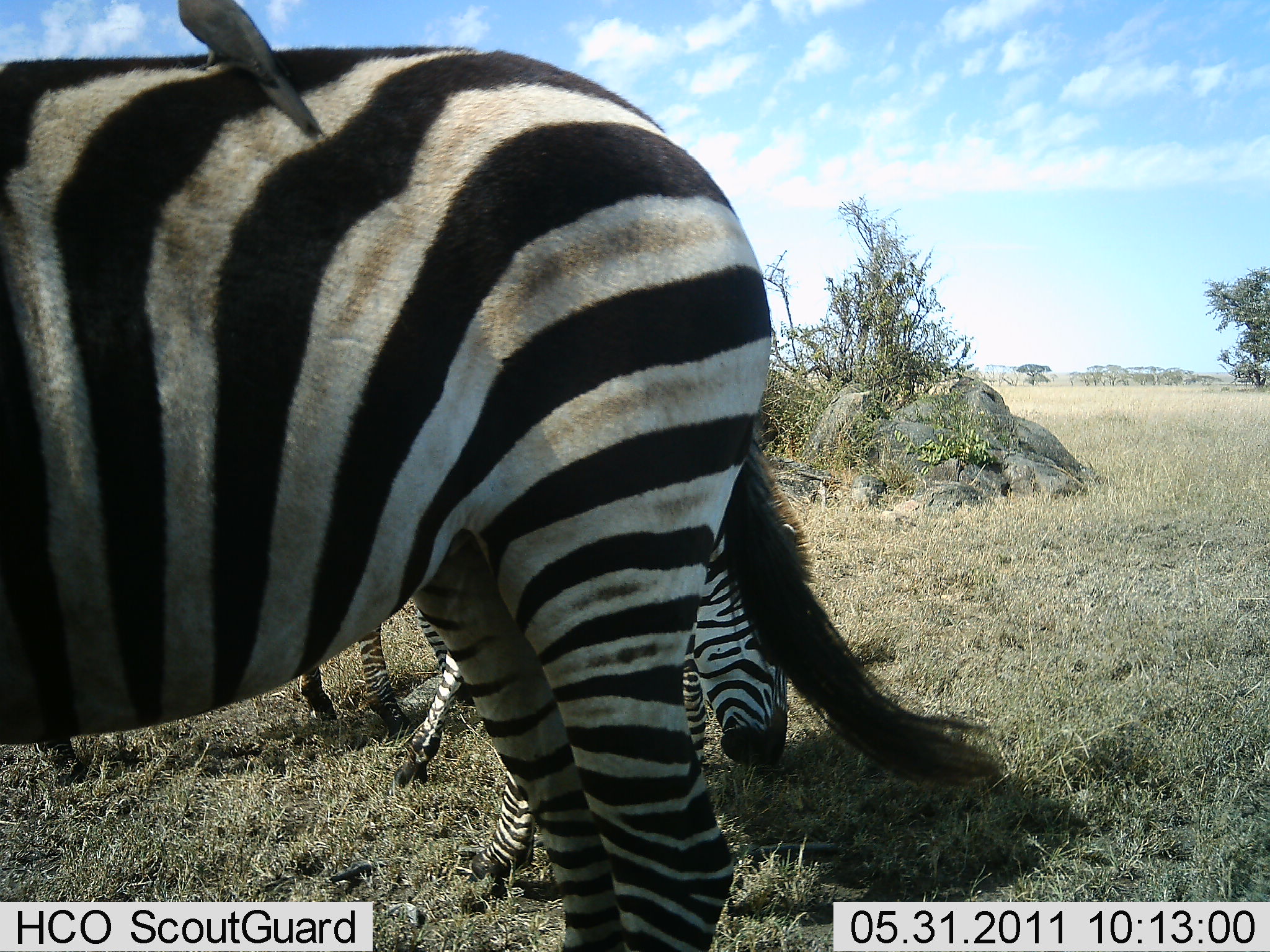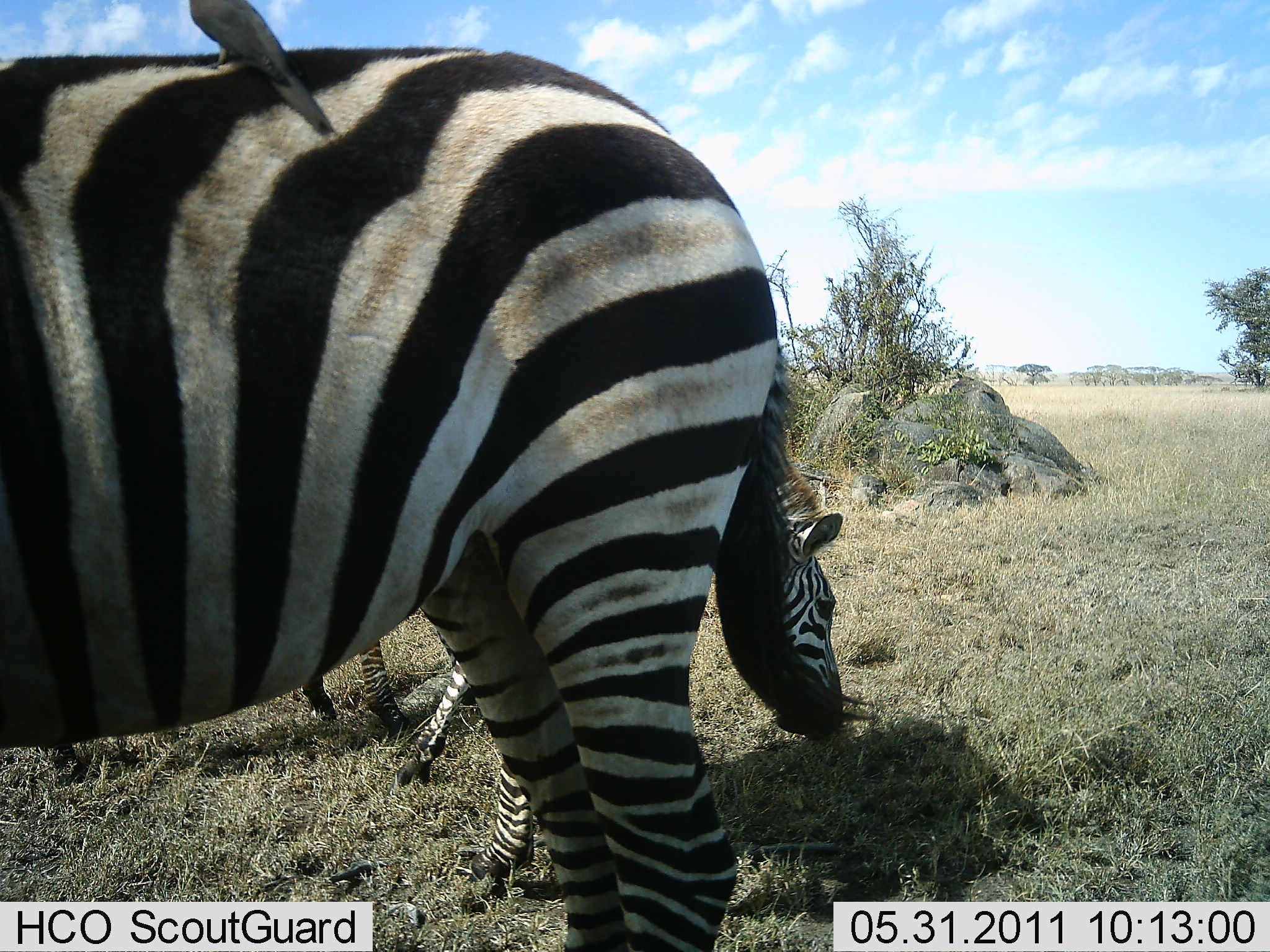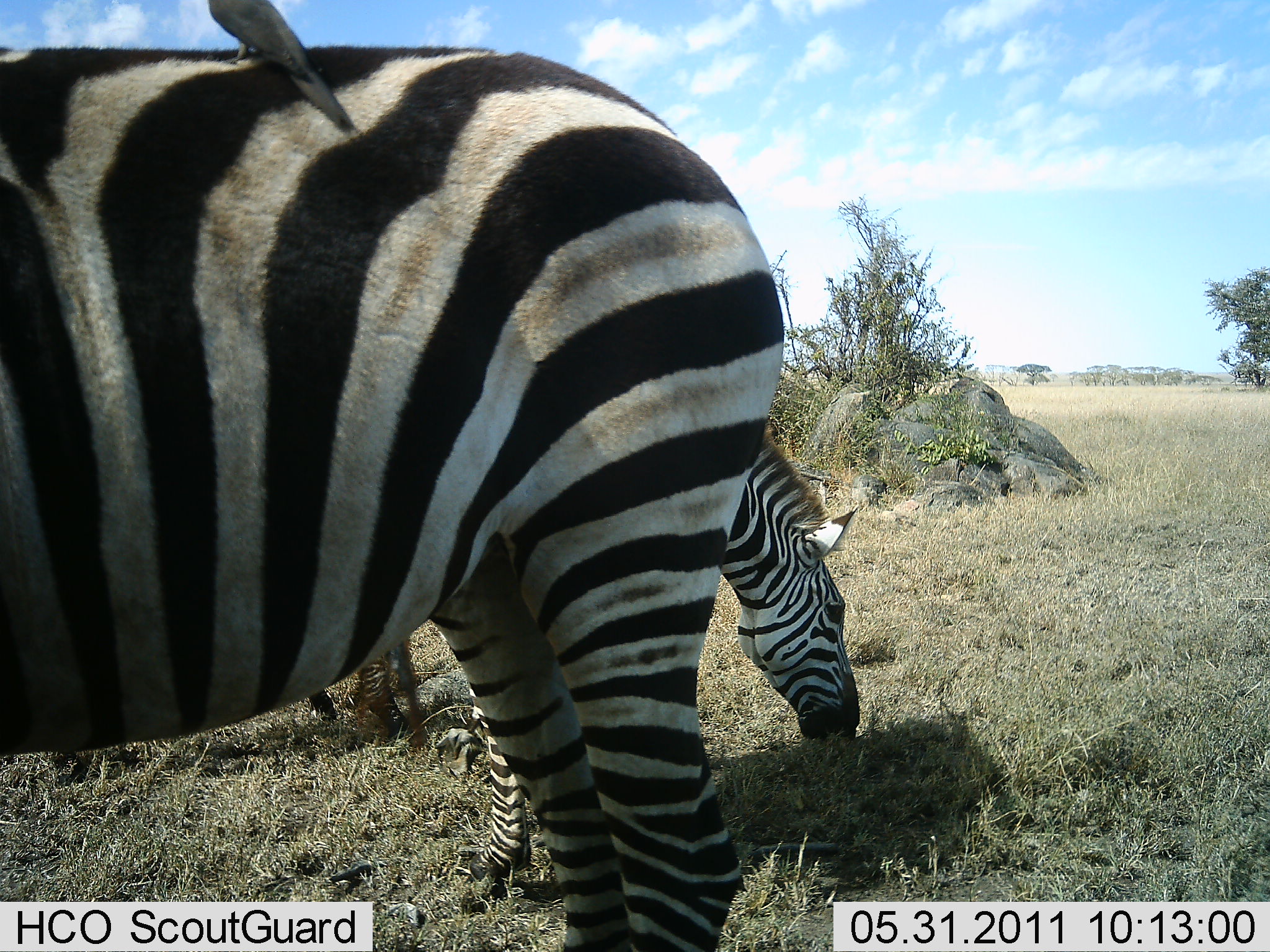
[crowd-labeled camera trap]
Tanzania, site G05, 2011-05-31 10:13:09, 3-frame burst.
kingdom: Animalia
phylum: Chordata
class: Aves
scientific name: Aves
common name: bird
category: otherbird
Otherbird (bird) (Aves), count 1. Behavior (volunteer vote fractions): standing 75%, resting 25%, moving 0%, interacting 0%. Young present (vote fraction): 0%. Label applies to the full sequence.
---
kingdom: Animalia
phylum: Chordata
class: Mammalia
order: Perissodactyla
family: Equidae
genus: Equus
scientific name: Equus quagga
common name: plains zebra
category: zebra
Zebra (plains zebra) (Equus quagga), count 3. Behavior (volunteer vote fractions): standing 76%, resting 0%, moving 0%, interacting 0%. Young present (vote fraction): 0%. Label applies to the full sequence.